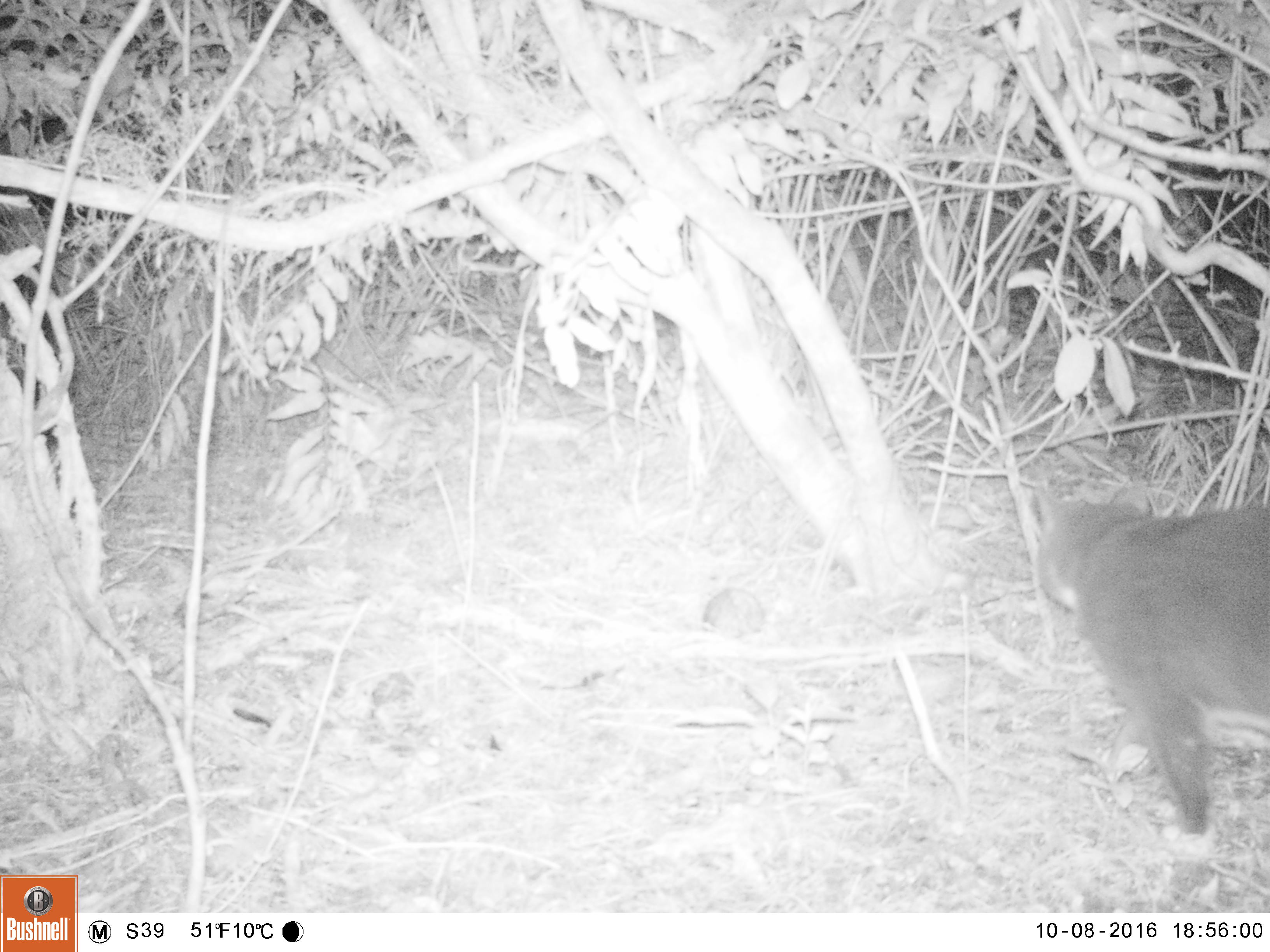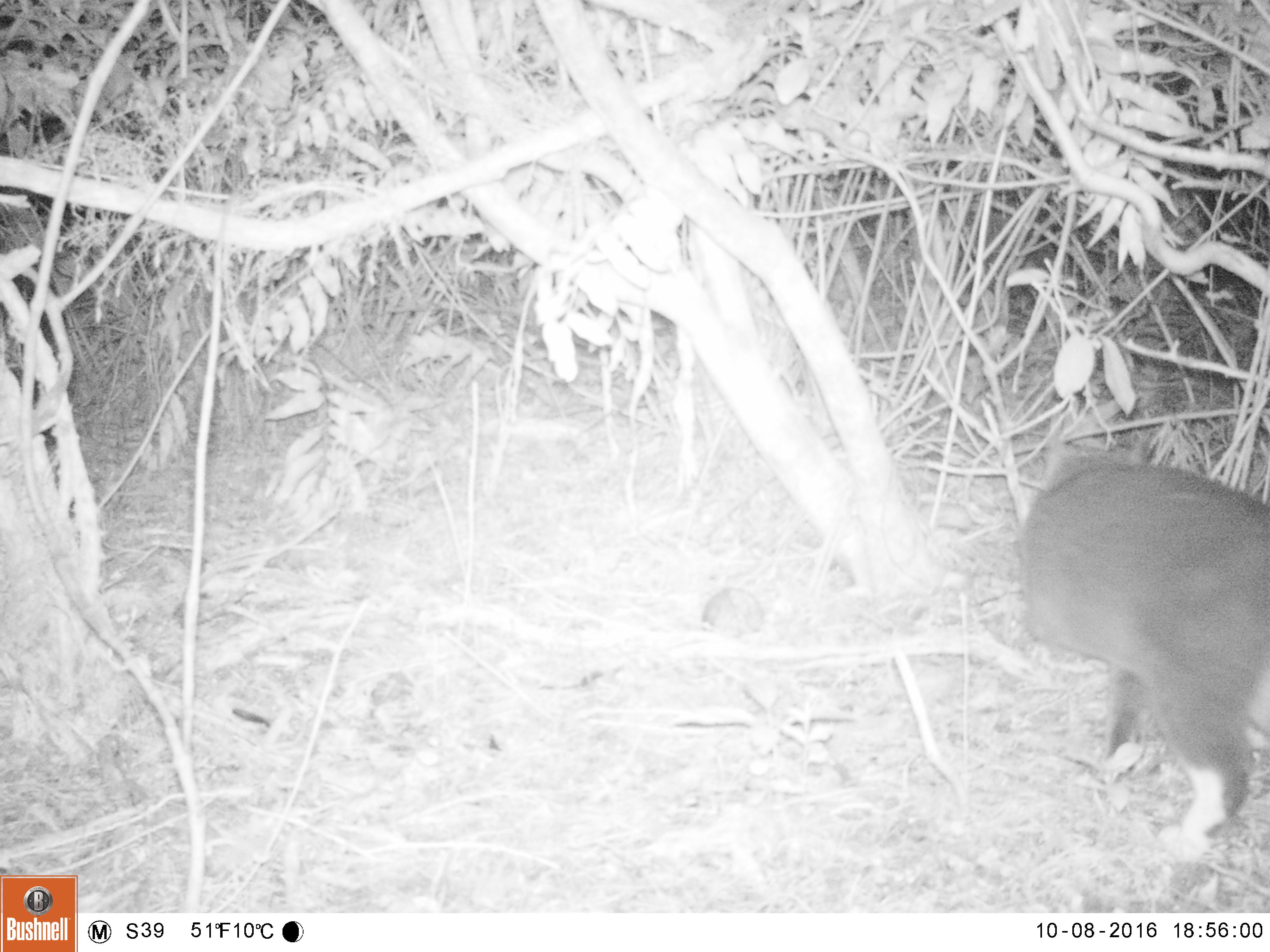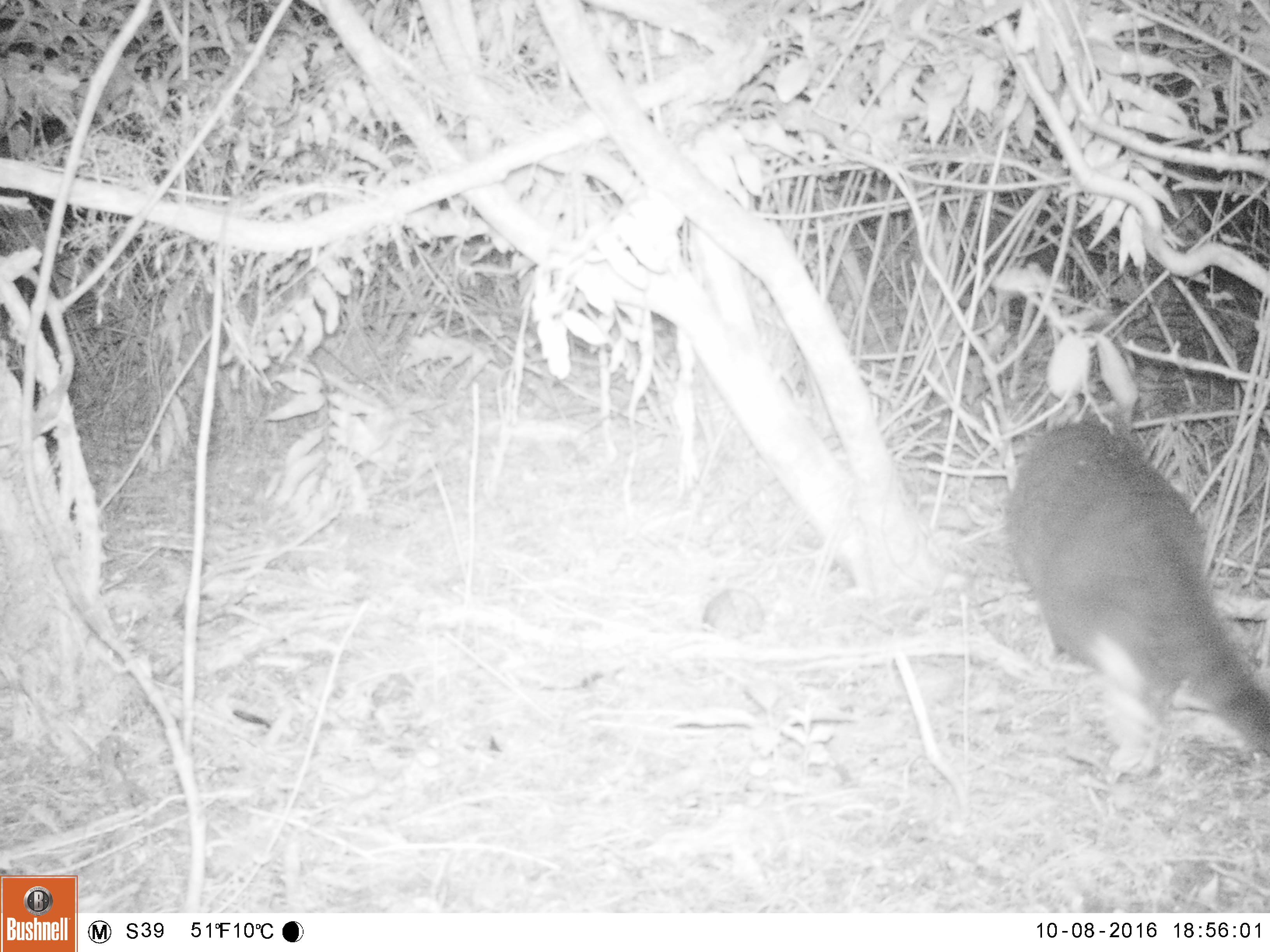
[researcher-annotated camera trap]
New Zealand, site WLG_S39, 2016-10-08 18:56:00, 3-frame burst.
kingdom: Animalia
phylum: Chordata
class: Mammalia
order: Carnivora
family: Felidae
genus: Felis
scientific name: Felis catus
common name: domestic cat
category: cat